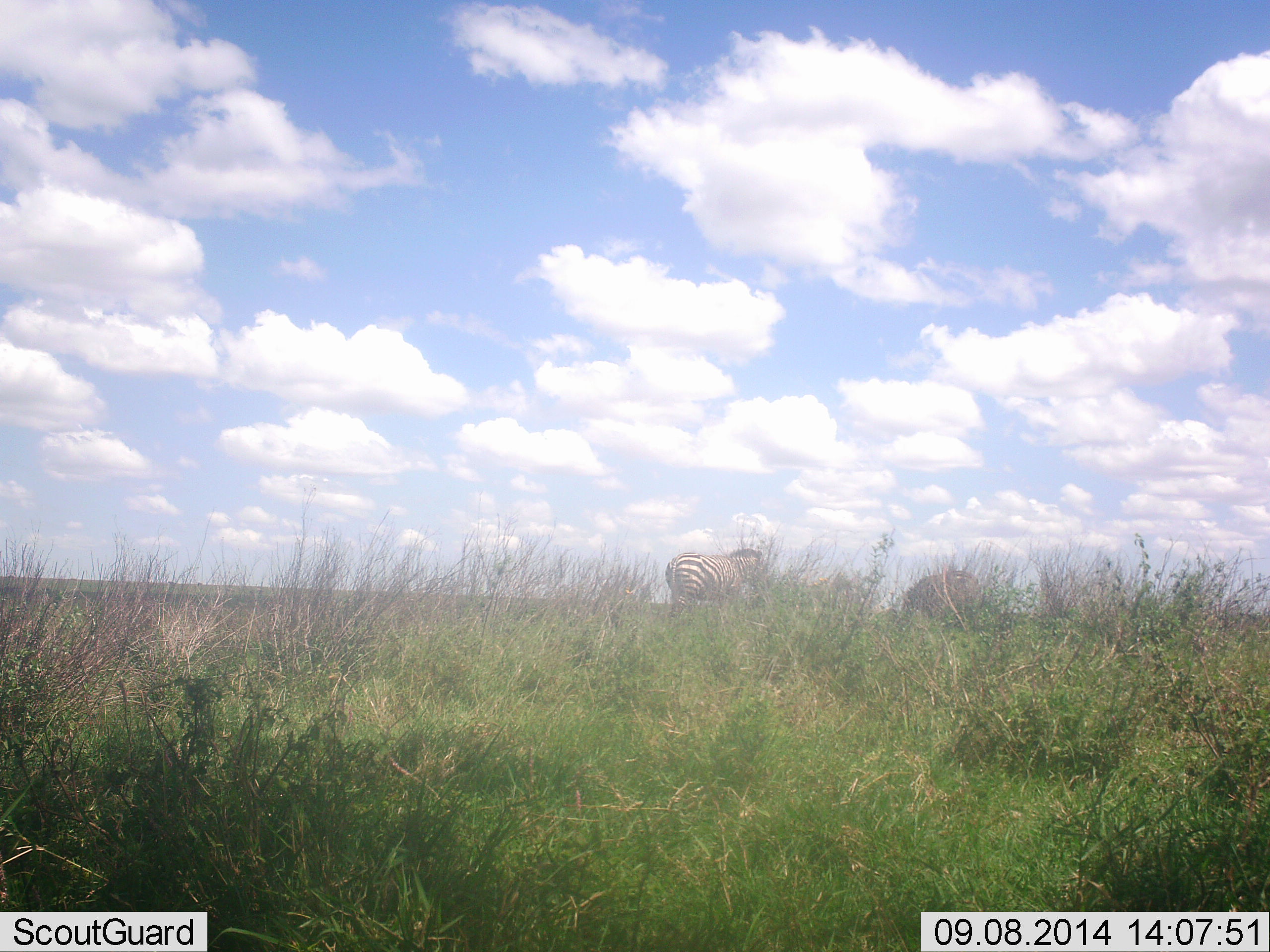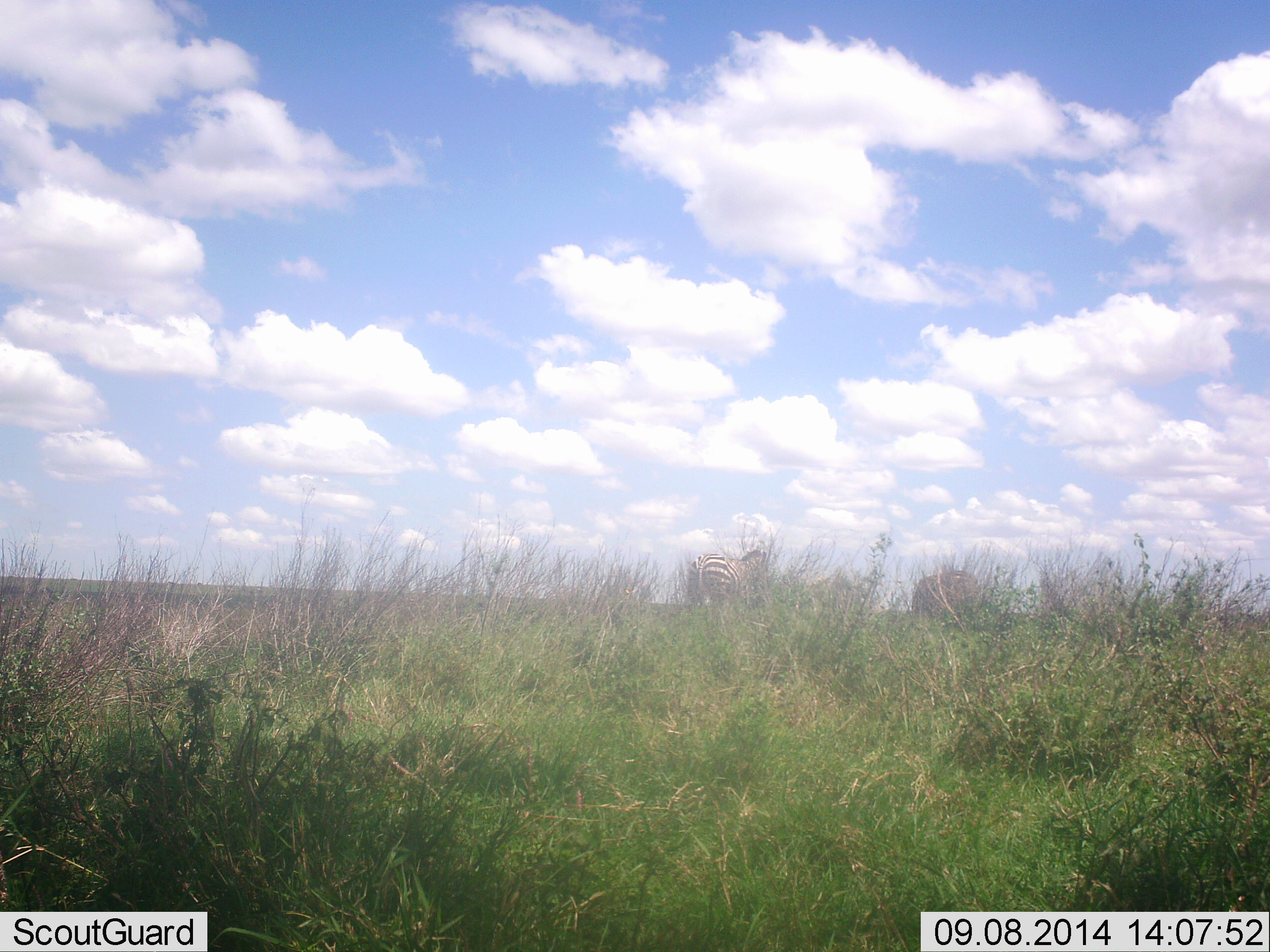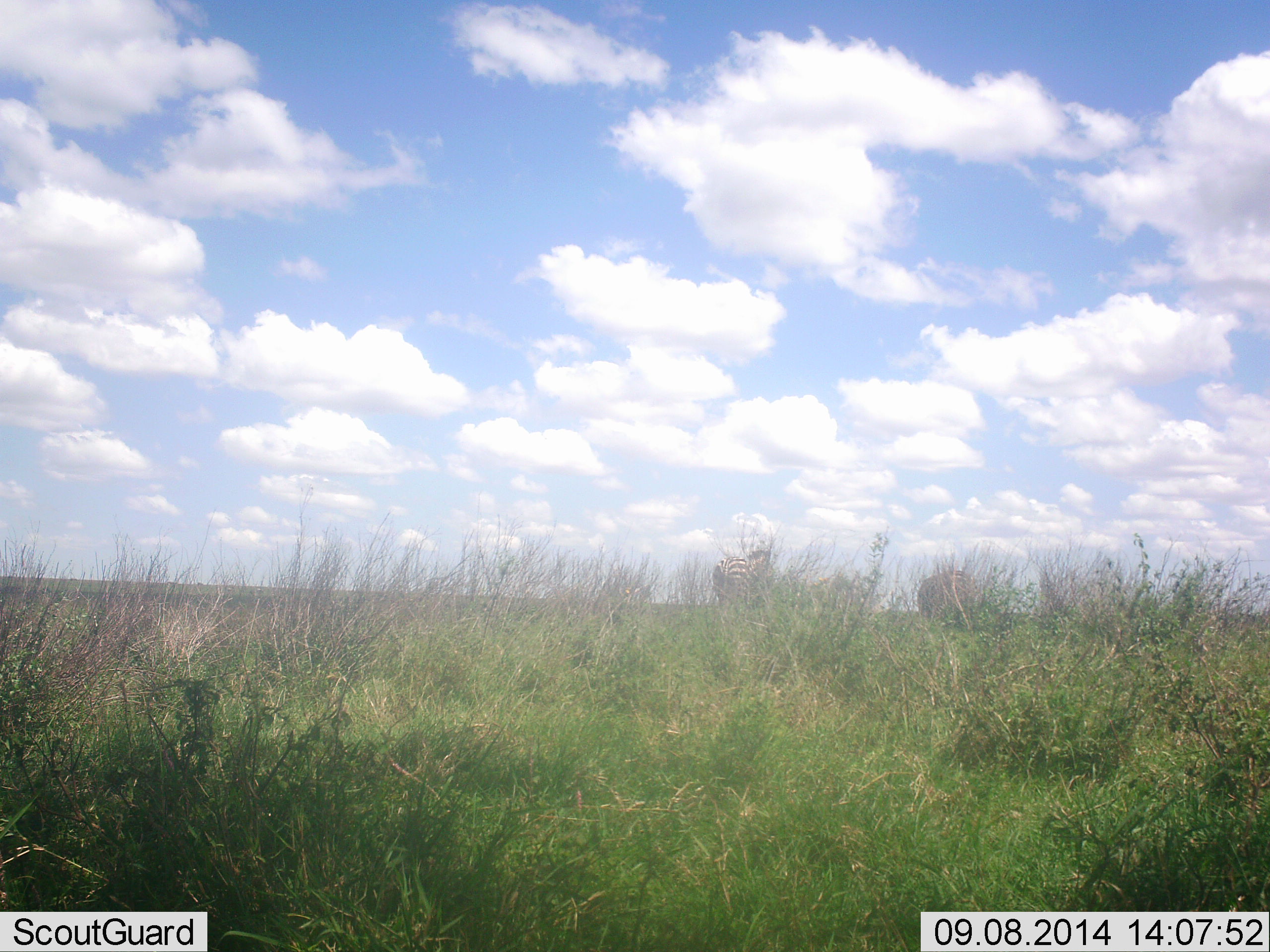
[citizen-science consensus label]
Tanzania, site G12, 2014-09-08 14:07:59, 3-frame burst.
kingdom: Animalia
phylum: Chordata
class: Mammalia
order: Perissodactyla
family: Equidae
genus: Equus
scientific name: Equus quagga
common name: plains zebra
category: zebra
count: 2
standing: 27%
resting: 0%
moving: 64%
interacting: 0%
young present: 0%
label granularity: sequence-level